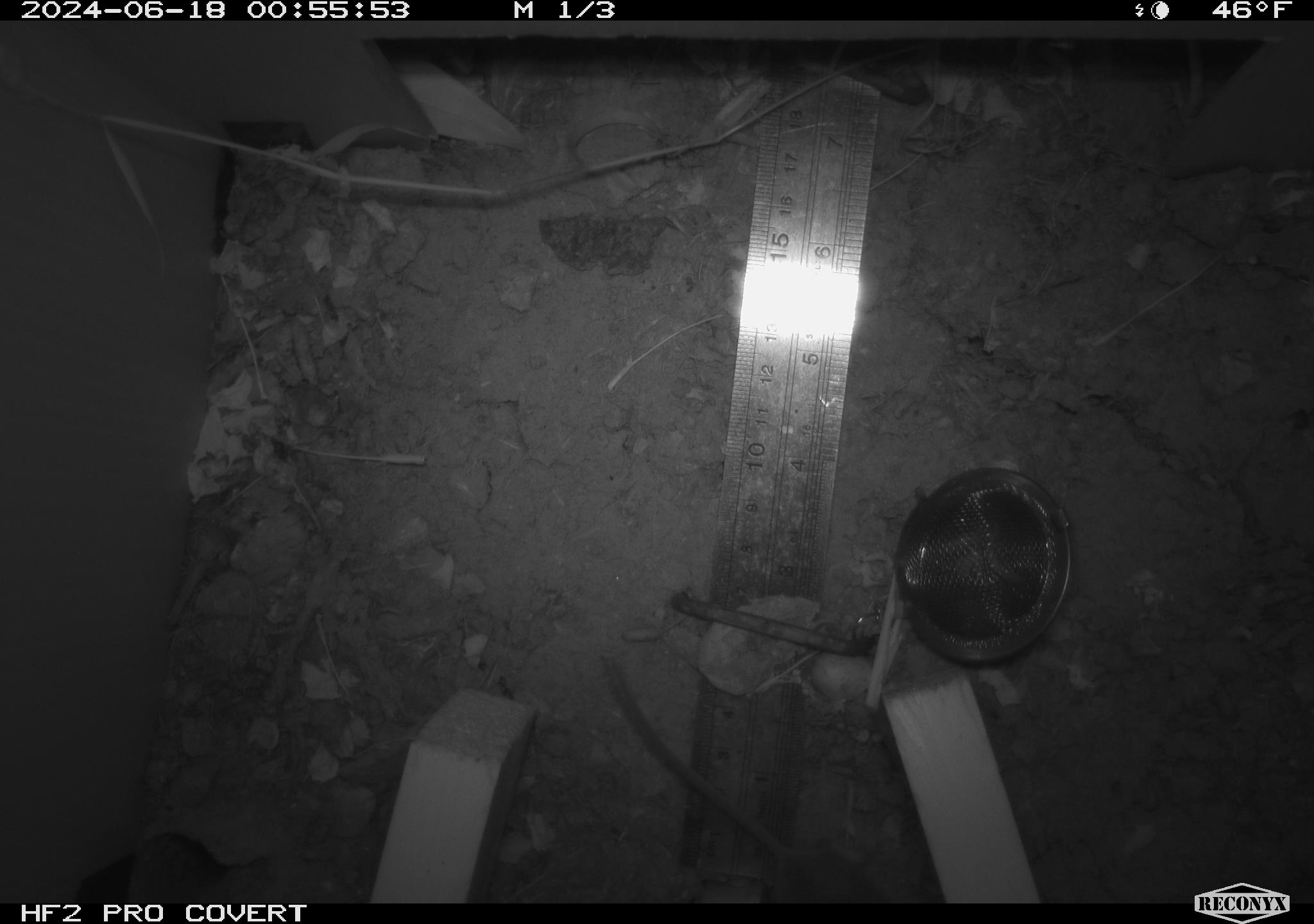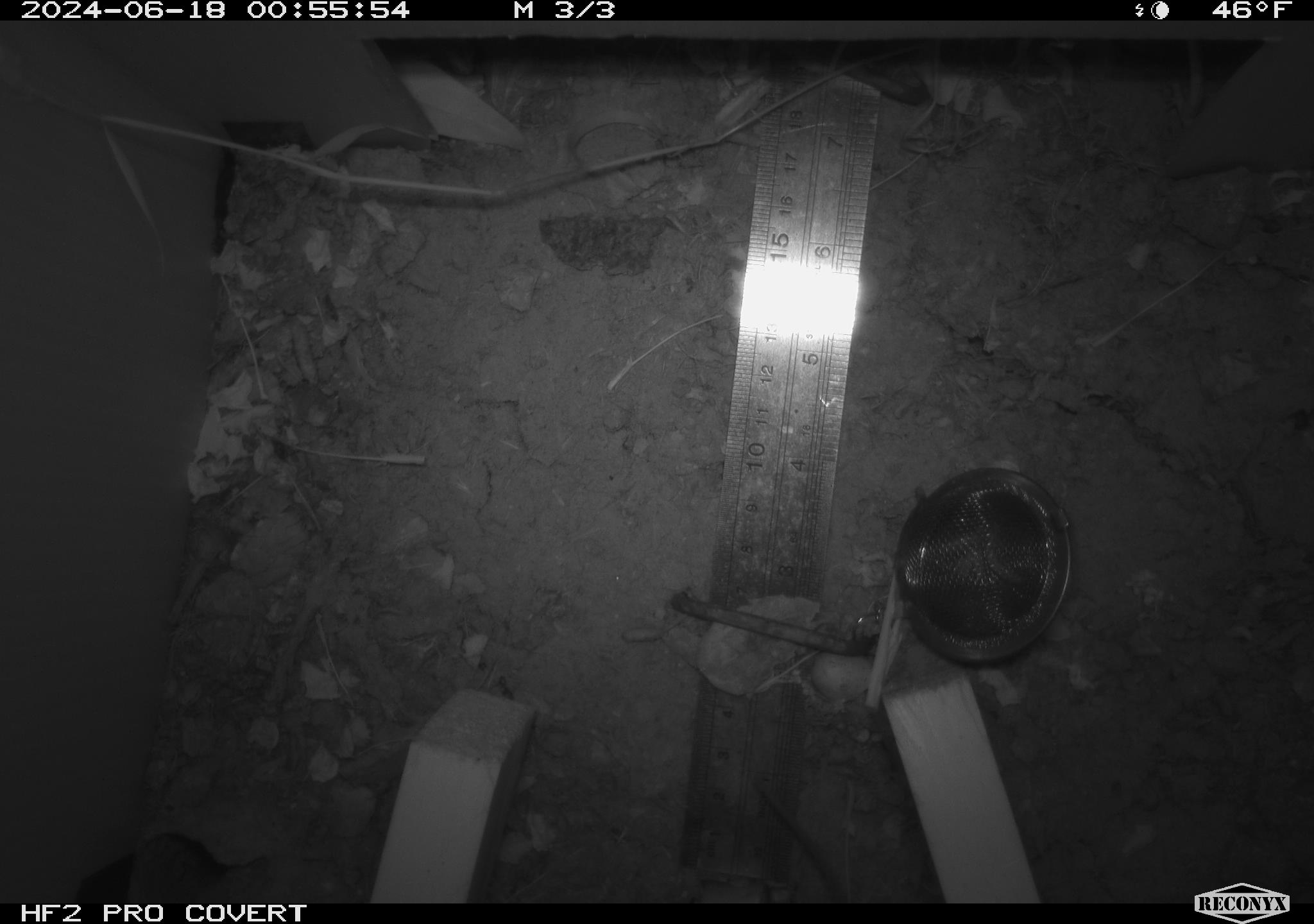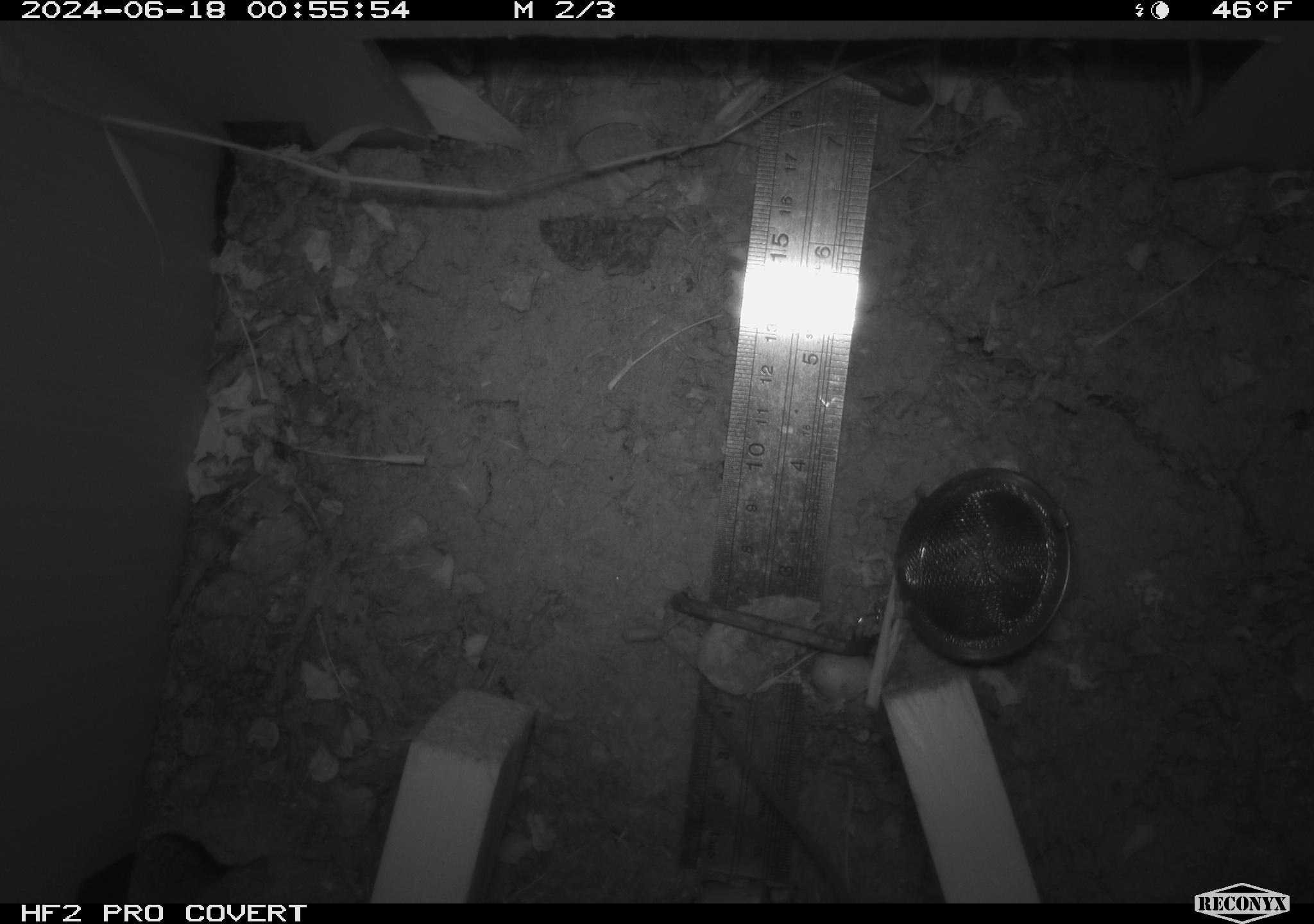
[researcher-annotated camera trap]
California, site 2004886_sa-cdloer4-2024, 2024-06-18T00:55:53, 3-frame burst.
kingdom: Animalia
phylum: Chordata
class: Mammalia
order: Rodentia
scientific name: Rodentia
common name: rodent